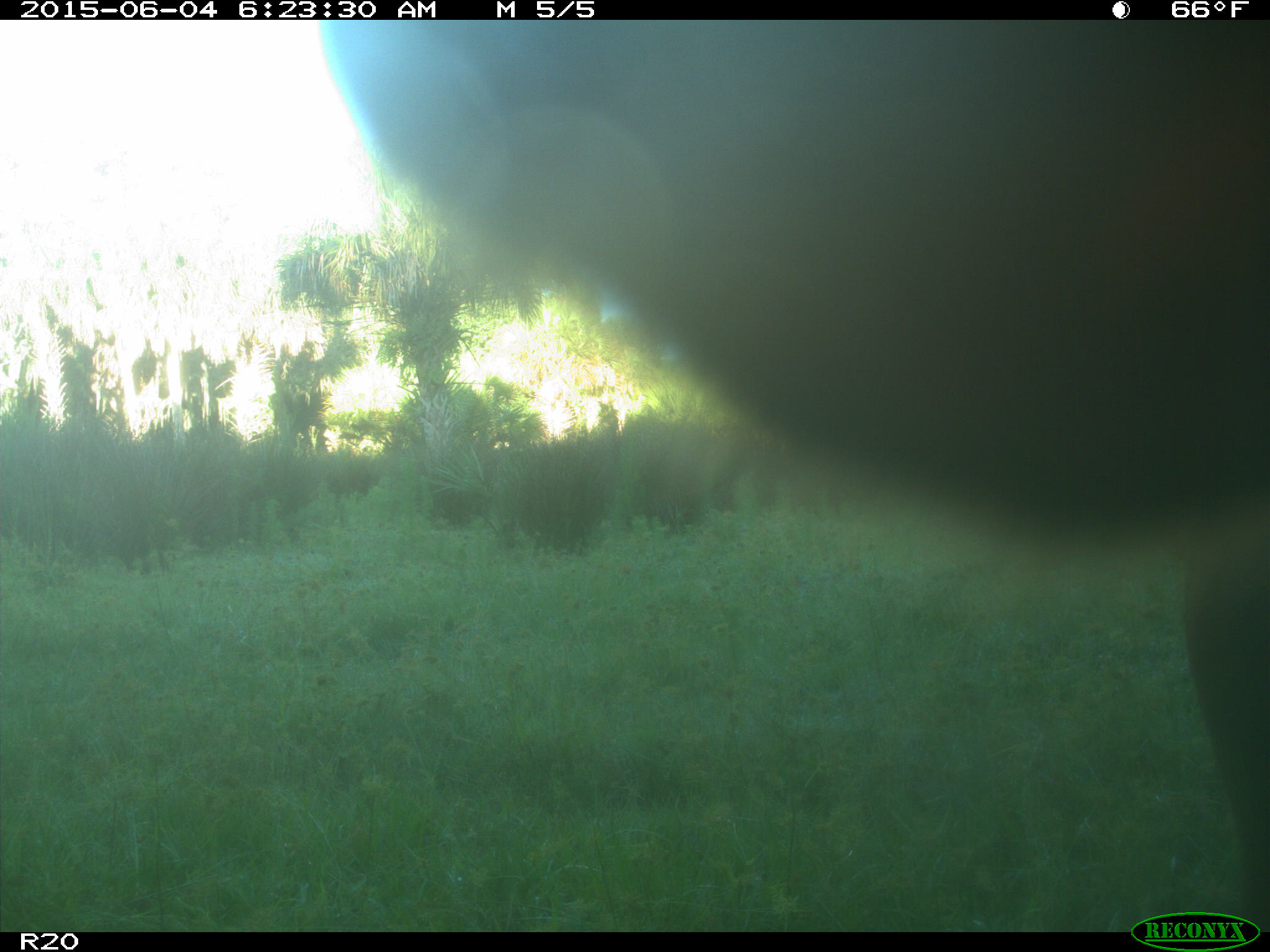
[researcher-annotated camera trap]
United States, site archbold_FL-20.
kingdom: Animalia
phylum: Chordata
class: Mammalia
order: Artiodactyla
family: Bovidae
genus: Bos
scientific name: Bos taurus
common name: domestic cow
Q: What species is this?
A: Bos taurus (domestic cow).